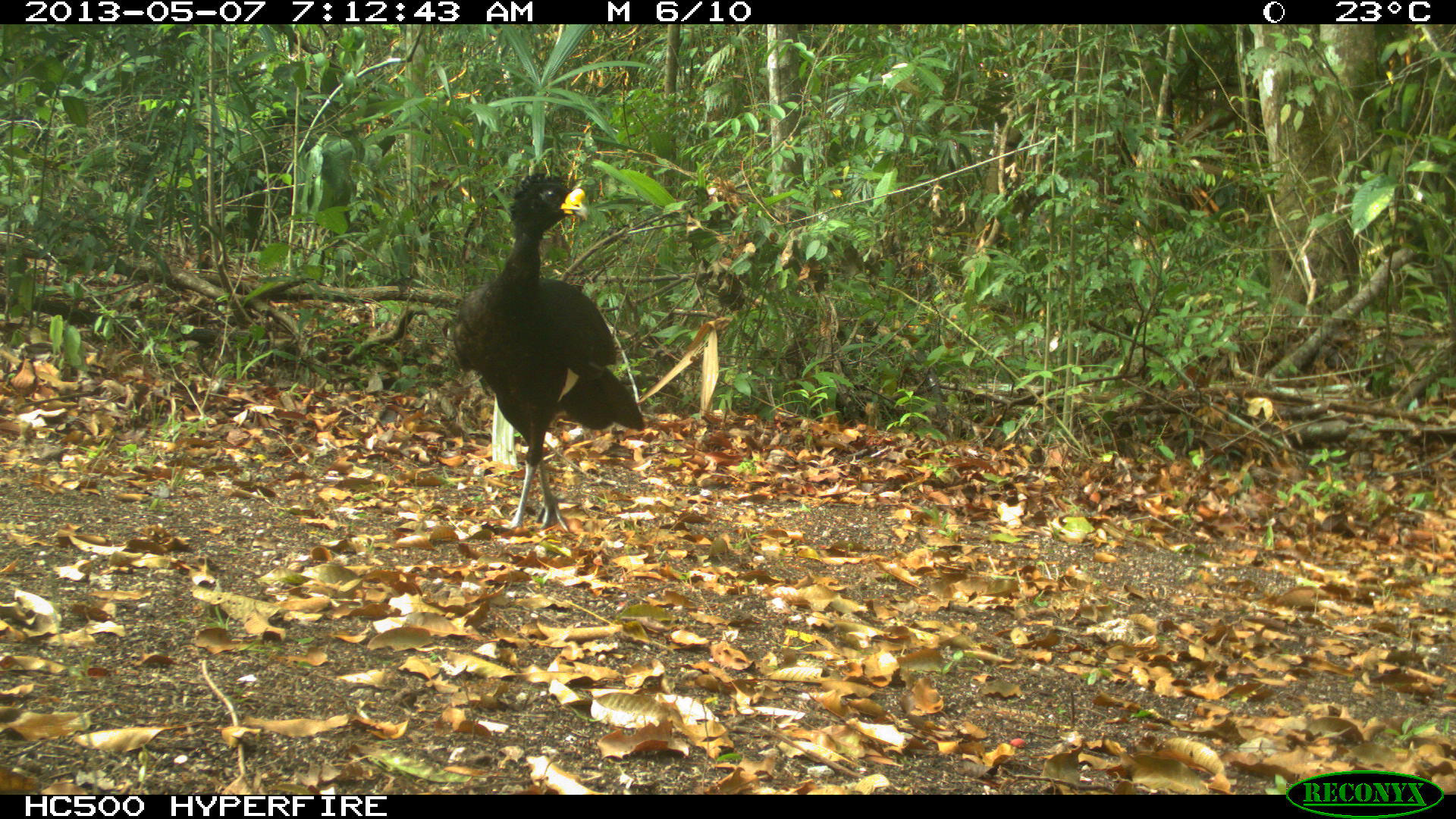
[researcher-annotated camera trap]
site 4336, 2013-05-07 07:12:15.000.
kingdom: Animalia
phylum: Chordata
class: Aves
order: Galliformes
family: Cracidae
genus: Crax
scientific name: Crax rubra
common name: great curassow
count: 1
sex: male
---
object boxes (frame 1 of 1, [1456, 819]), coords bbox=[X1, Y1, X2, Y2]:
crax rubra: bbox=[449, 172, 647, 532]